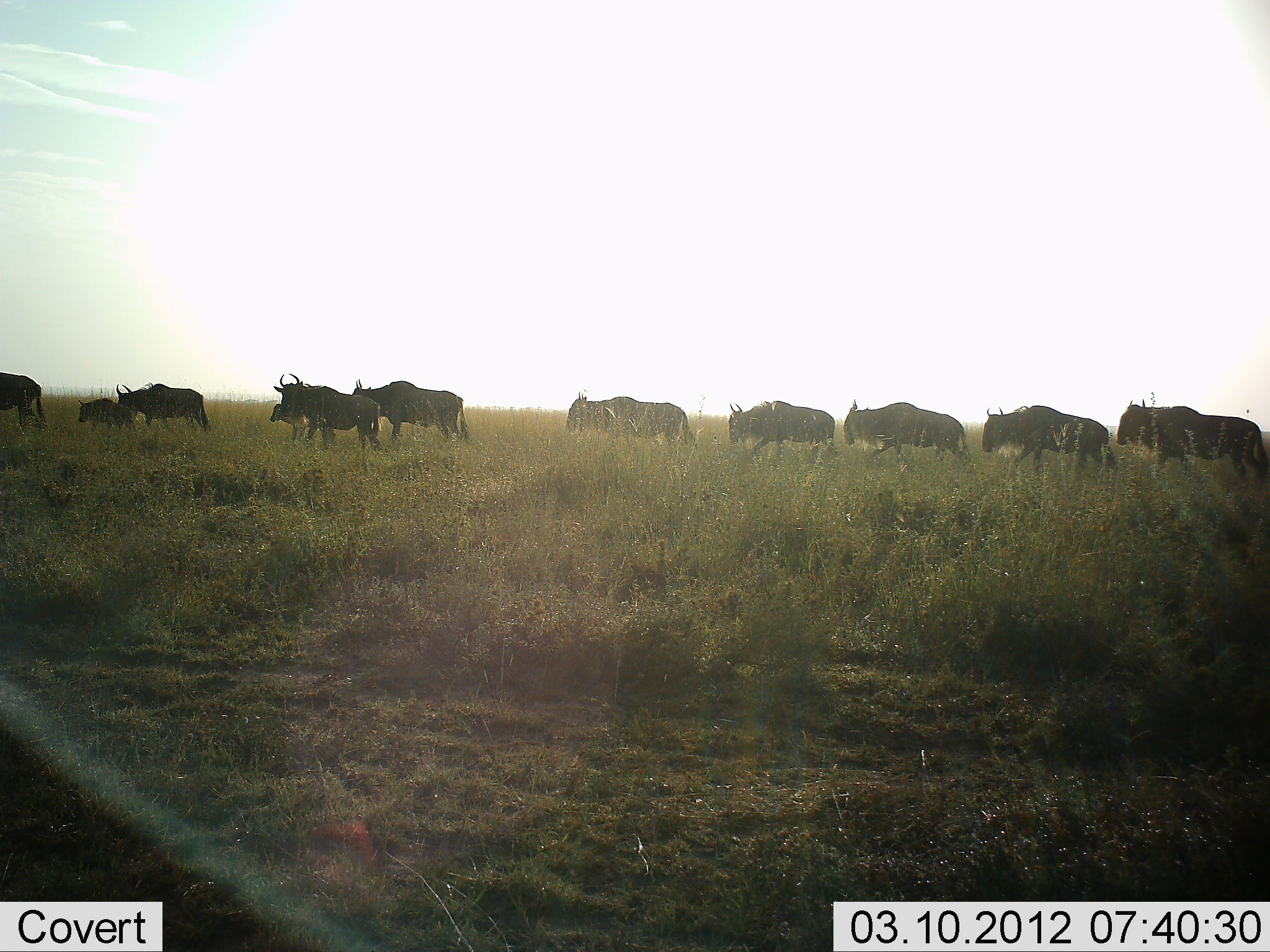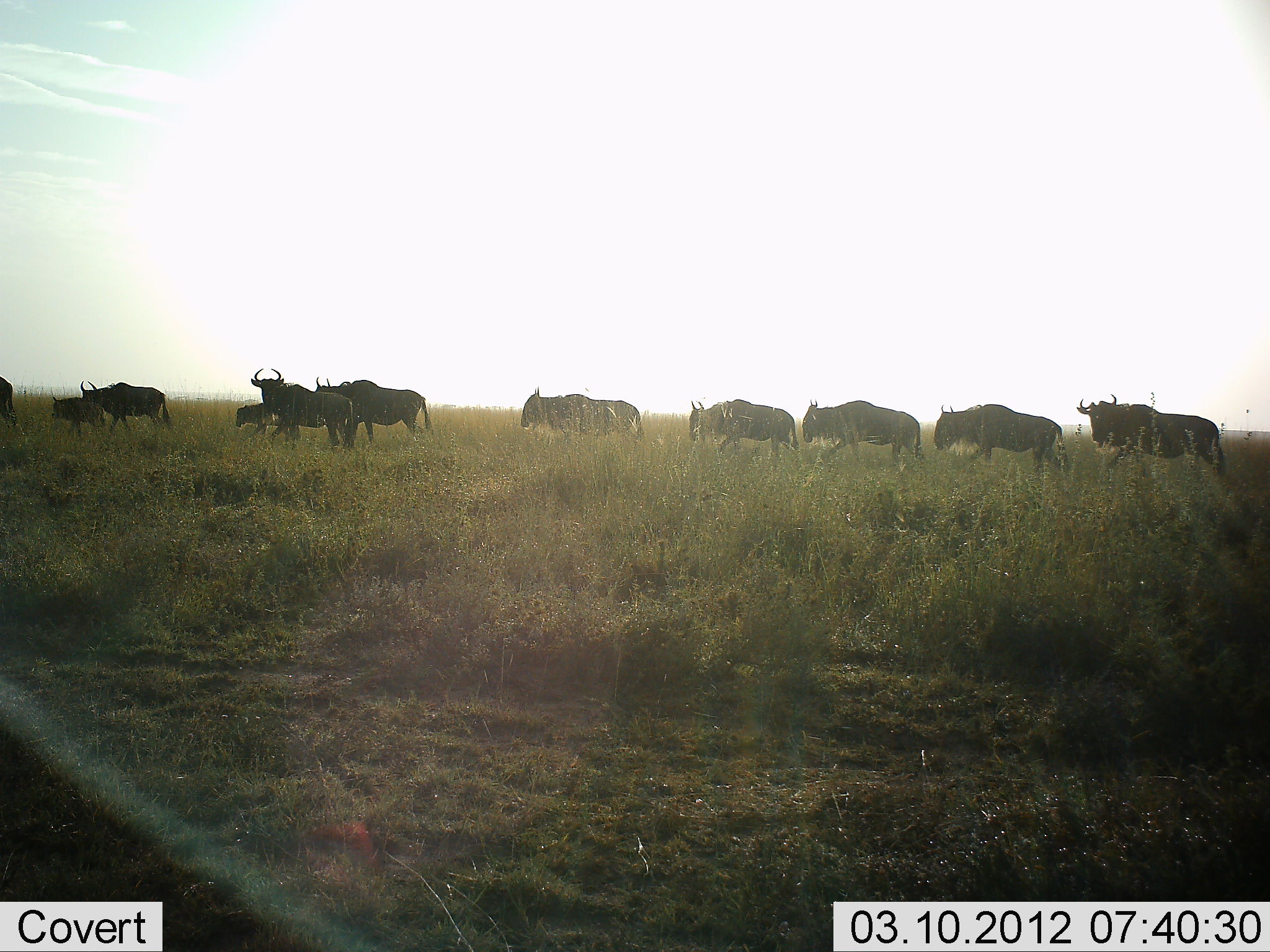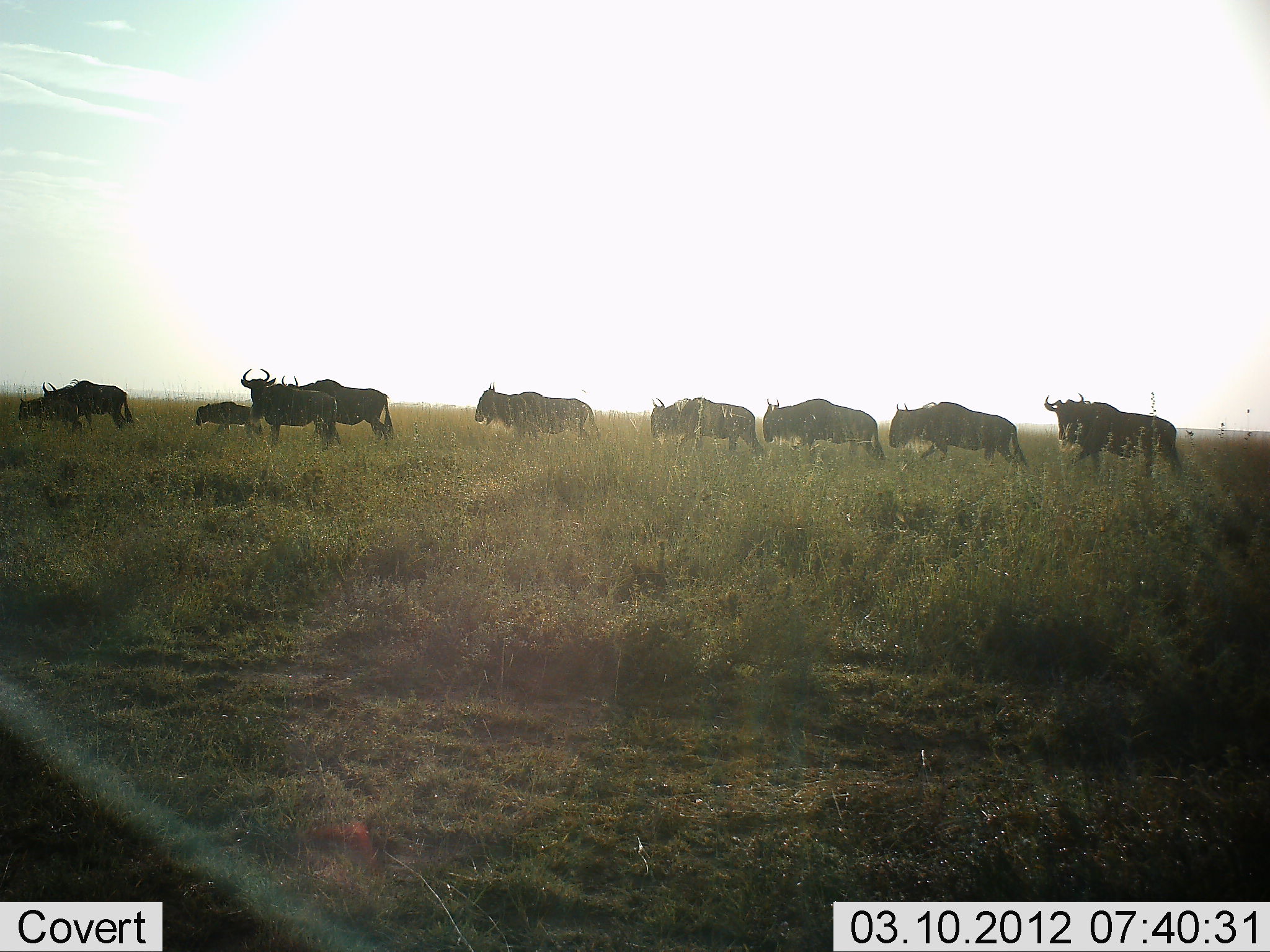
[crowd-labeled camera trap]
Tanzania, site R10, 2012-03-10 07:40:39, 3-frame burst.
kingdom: Animalia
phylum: Chordata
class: Mammalia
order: Artiodactyla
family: Bovidae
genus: Connochaetes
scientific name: Connochaetes taurinus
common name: blue wildebeest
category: wildebeest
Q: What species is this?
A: Wildebeest (blue wildebeest) (Connochaetes taurinus).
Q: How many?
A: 11-50.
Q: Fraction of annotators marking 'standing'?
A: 4%.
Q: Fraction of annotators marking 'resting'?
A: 0%.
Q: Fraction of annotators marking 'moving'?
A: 96%.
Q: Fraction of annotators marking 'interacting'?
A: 7%.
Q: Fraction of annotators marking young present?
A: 68%.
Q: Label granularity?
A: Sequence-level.